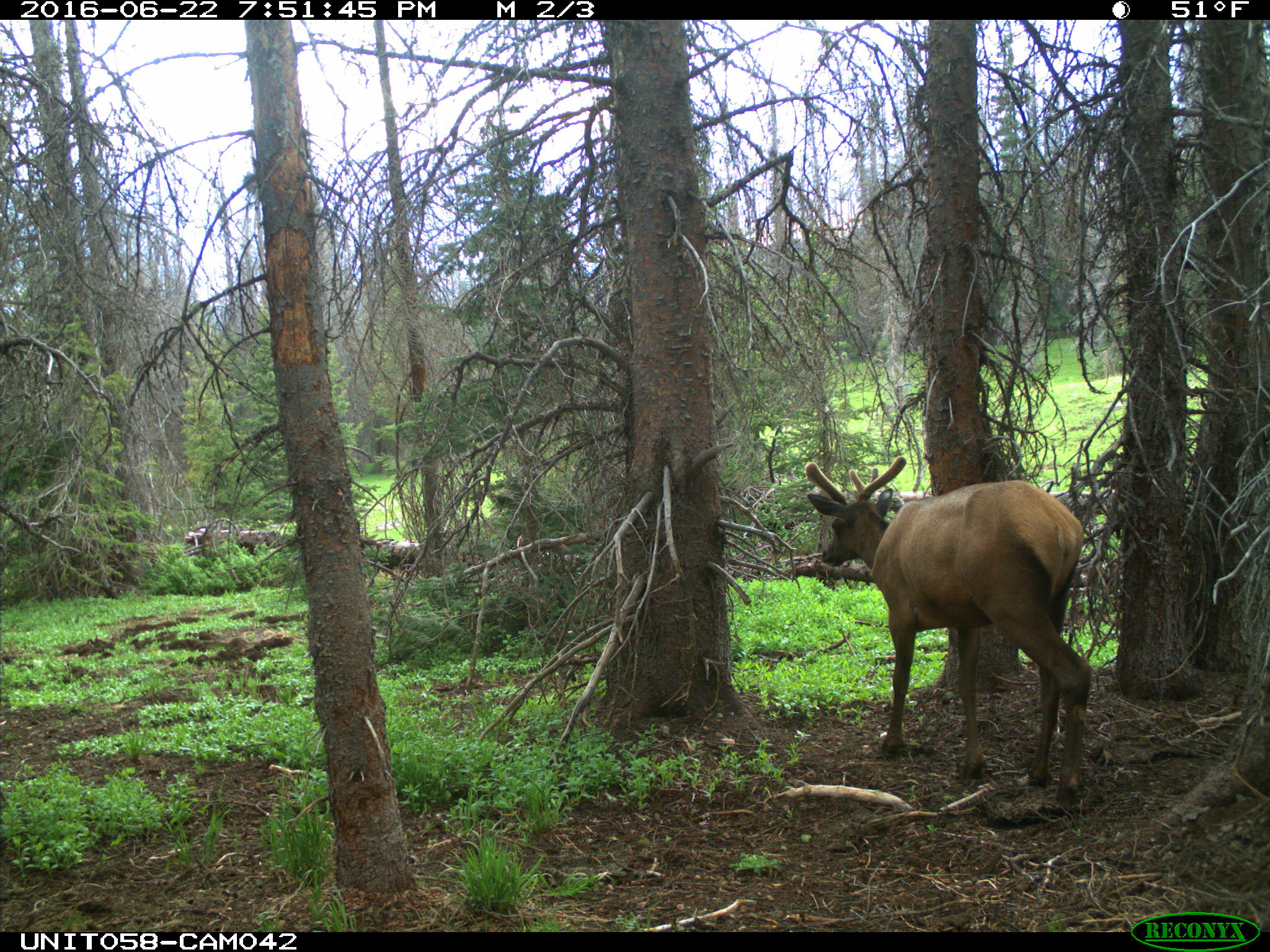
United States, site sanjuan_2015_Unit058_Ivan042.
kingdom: Animalia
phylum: Chordata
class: Mammalia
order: Artiodactyla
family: Cervidae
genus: Cervus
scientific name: Cervus elaphus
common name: red deer